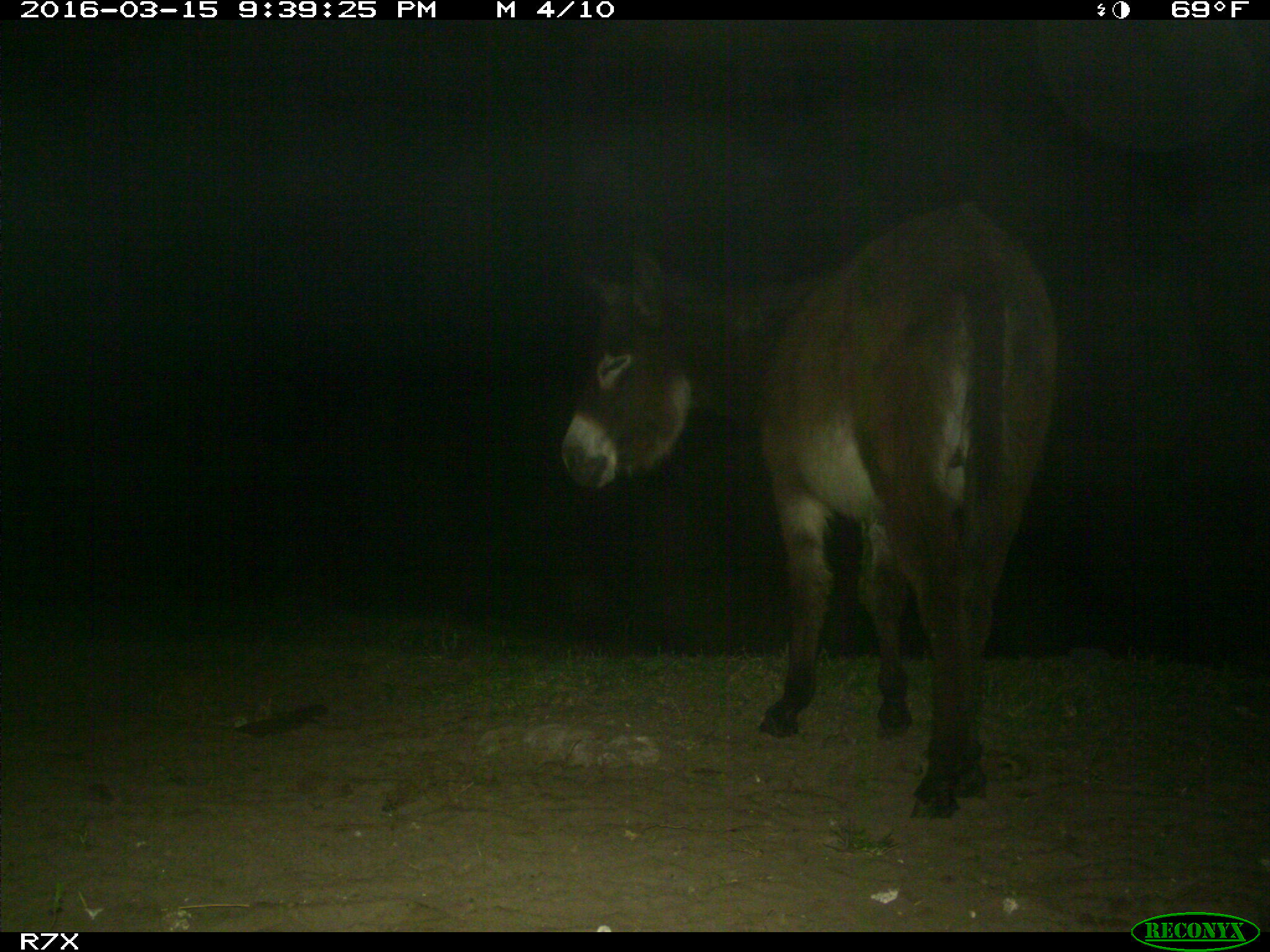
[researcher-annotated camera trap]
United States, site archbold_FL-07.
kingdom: Animalia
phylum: Chordata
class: Mammalia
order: Perissodactyla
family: Equidae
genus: Equus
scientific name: Equus africanus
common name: african wild ass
Equus africanus (african wild ass).